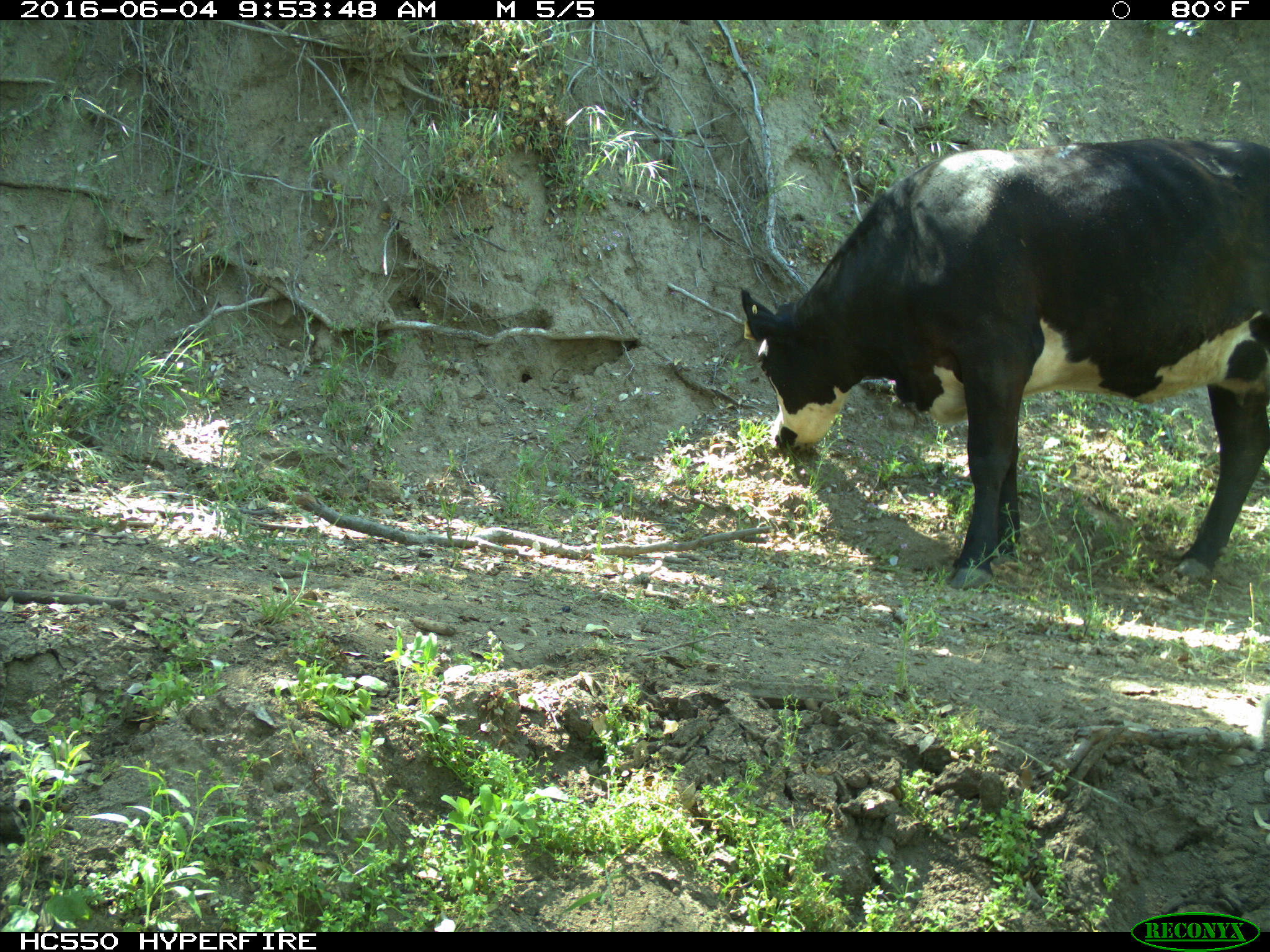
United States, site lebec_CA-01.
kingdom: Animalia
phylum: Chordata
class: Mammalia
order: Artiodactyla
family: Bovidae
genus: Bos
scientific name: Bos taurus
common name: domestic cow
Bos taurus (domestic cow).